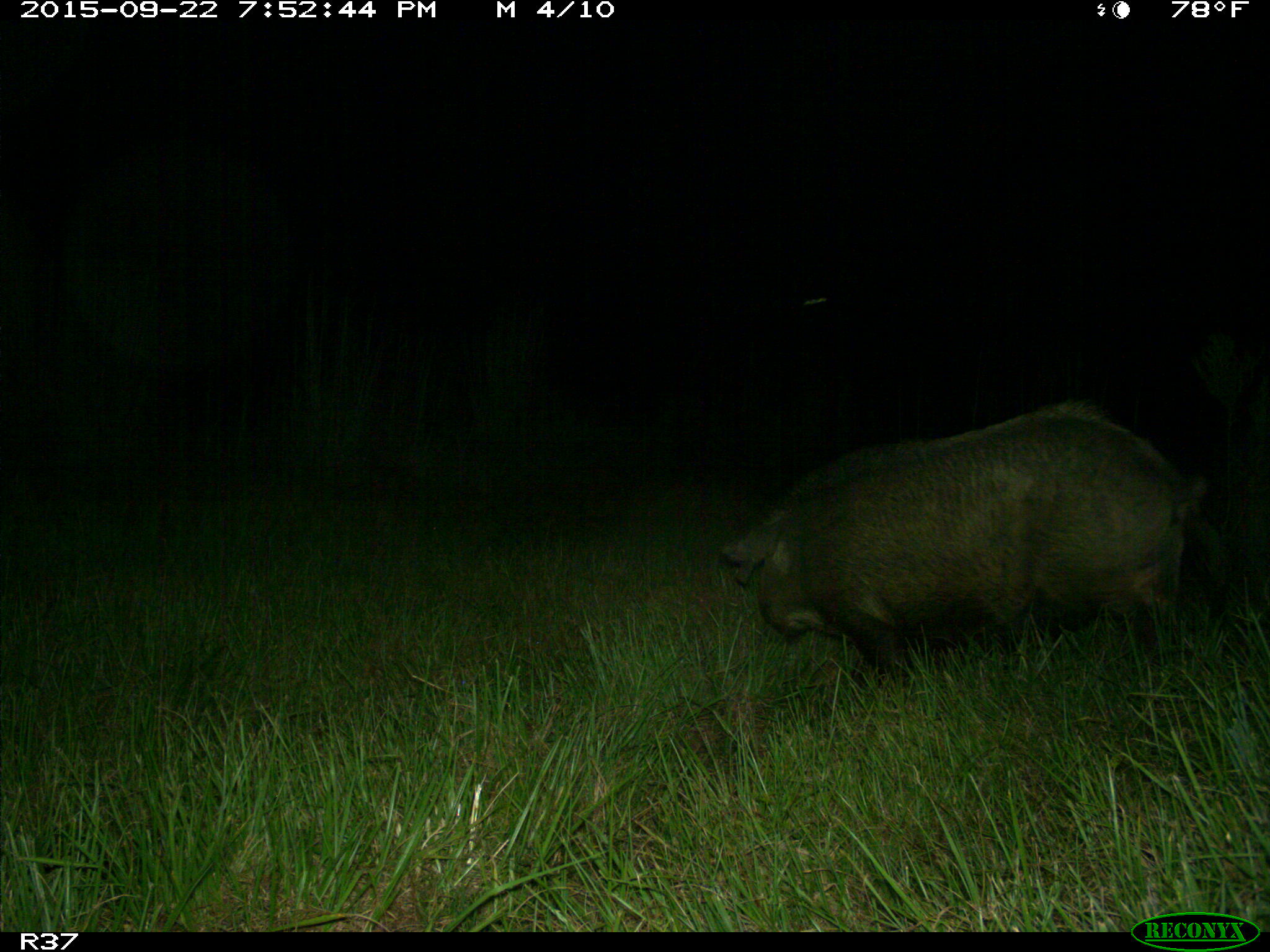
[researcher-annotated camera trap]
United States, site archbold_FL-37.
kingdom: Animalia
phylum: Chordata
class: Mammalia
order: Artiodactyla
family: Suidae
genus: Sus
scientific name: Sus scrofa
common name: wild boar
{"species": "Sus scrofa (wild boar)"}